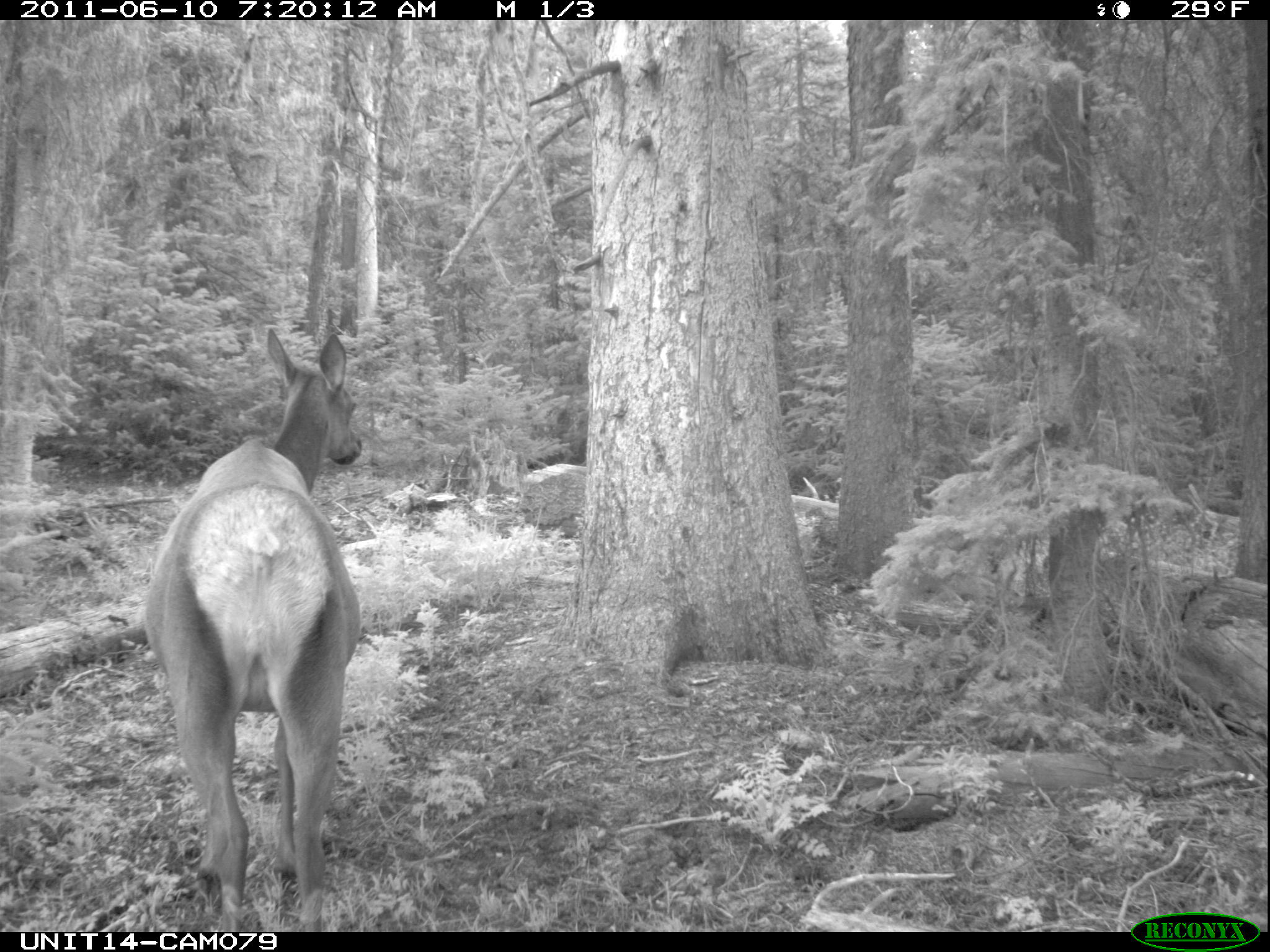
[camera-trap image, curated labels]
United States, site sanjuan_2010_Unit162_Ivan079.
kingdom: Animalia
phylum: Chordata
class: Mammalia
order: Artiodactyla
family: Cervidae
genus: Cervus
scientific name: Cervus elaphus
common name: red deer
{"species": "Cervus elaphus (red deer)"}